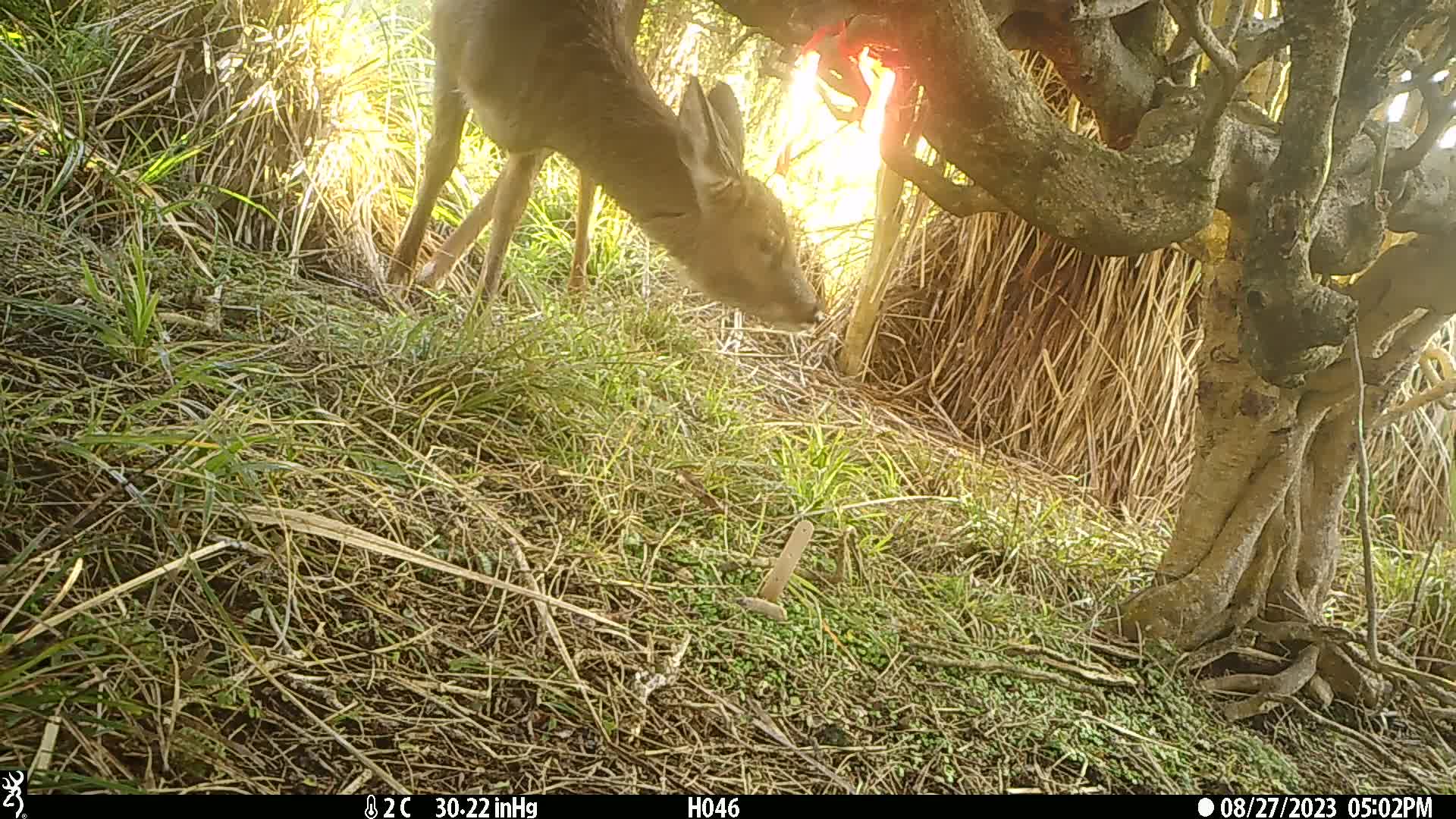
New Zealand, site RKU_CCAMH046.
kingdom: Animalia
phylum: Chordata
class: Mammalia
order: Artiodactyla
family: Cervidae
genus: Odocoileus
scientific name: Odocoileus virginianus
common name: white-tailed deer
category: white tailed deer